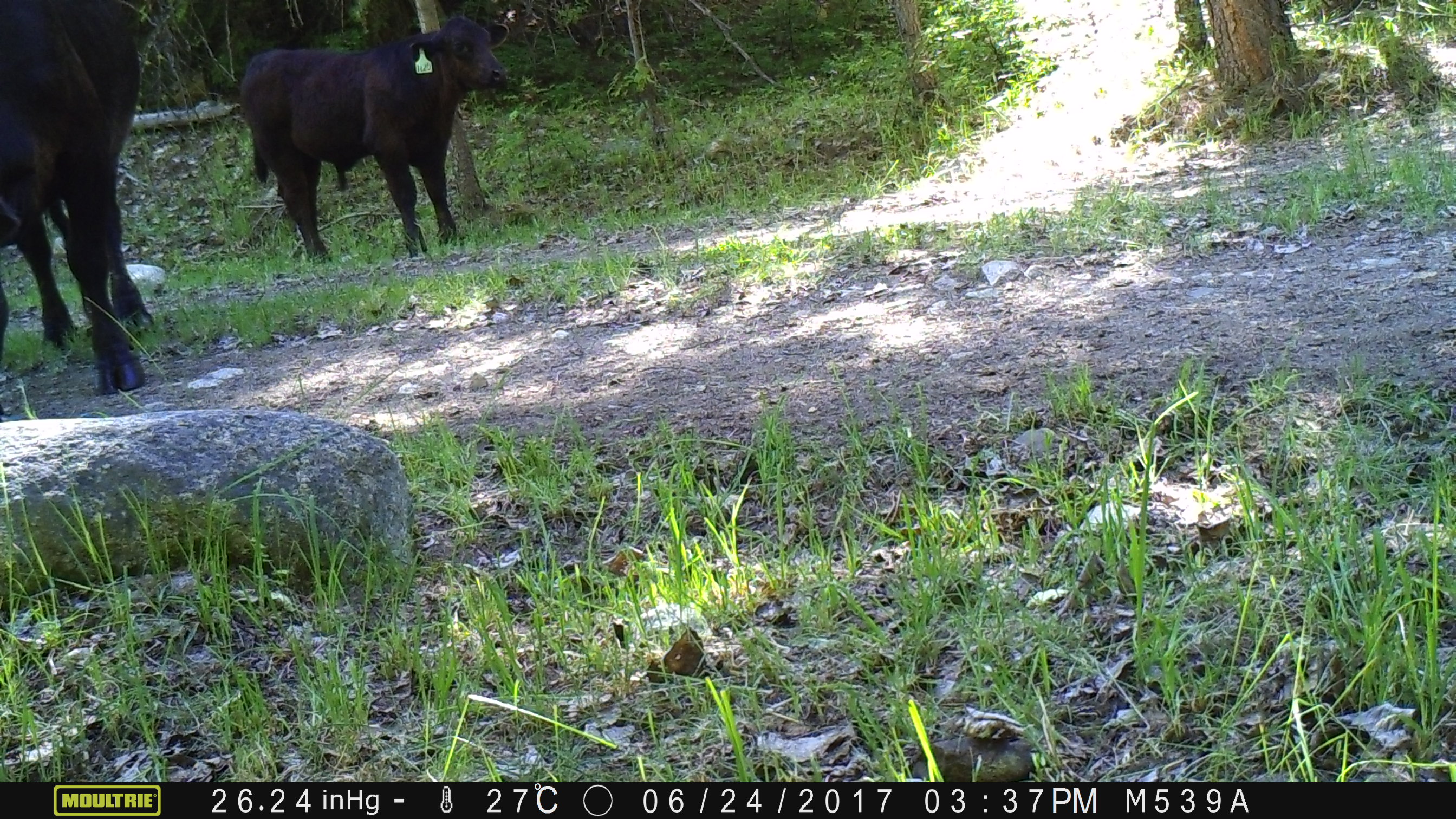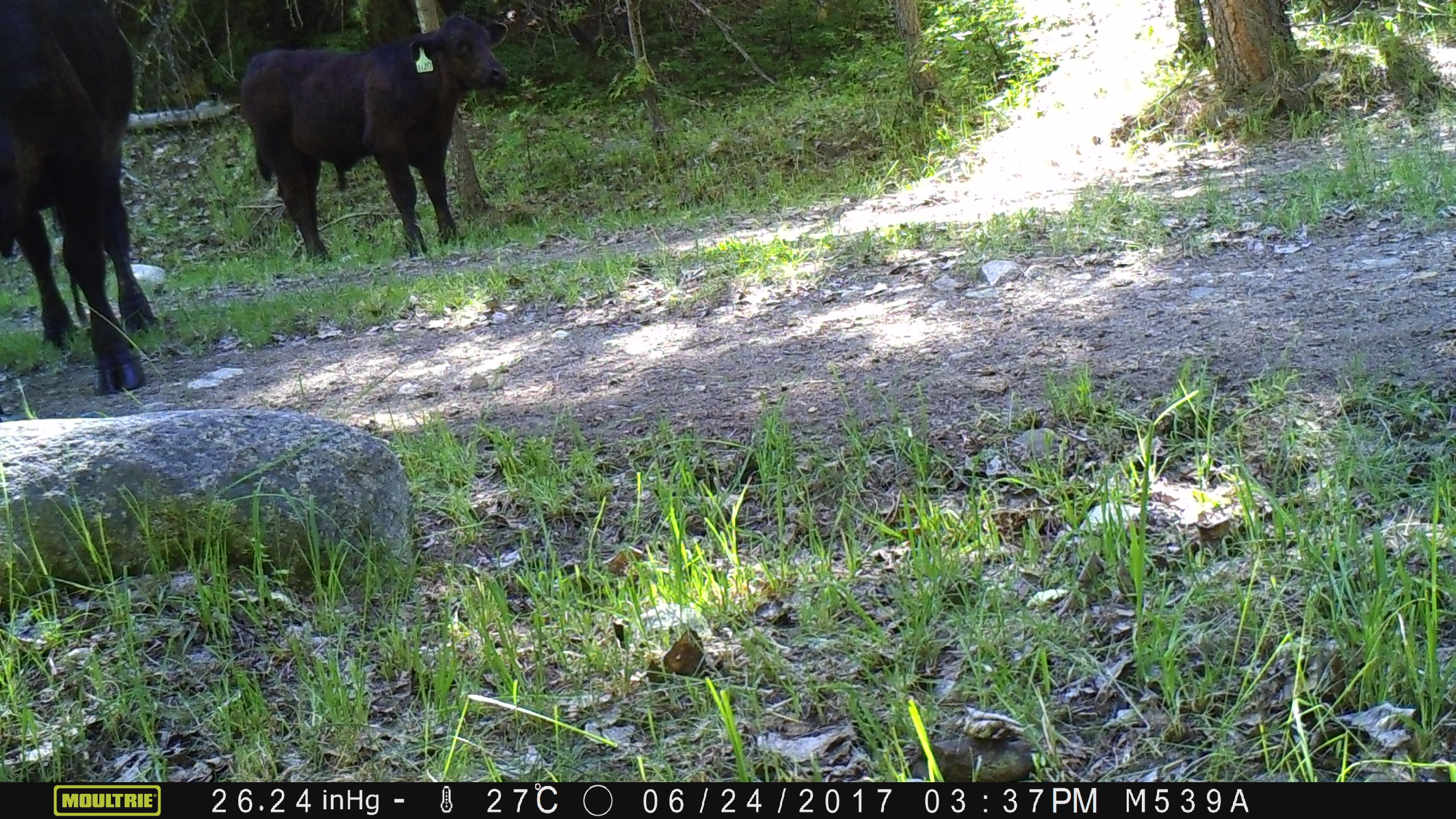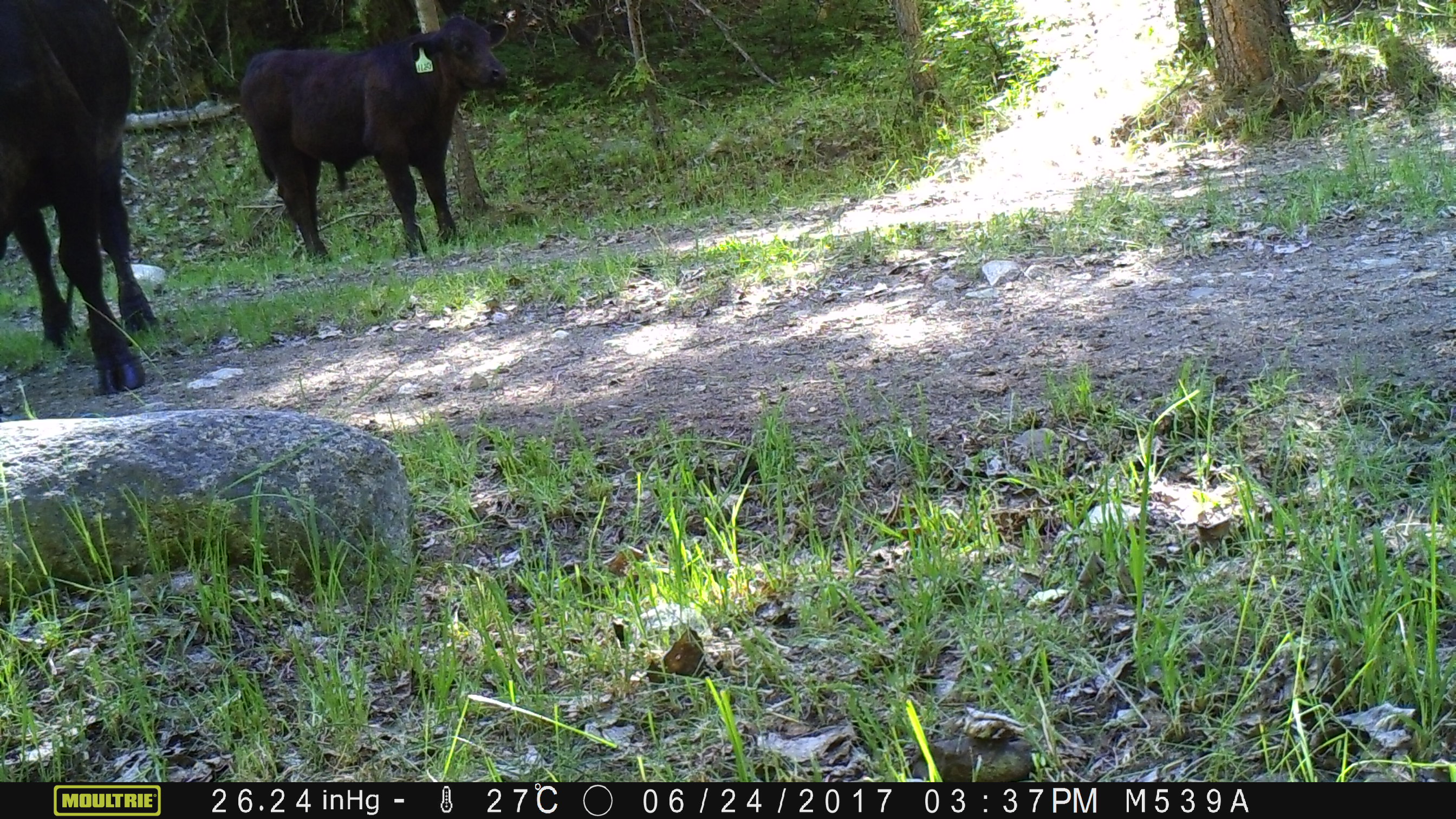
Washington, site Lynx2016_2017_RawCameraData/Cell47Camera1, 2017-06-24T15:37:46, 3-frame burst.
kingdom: Animalia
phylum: Chordata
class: Mammalia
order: Artiodactyla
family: Bovidae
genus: Bos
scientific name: Bos taurus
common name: domestic cattle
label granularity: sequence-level